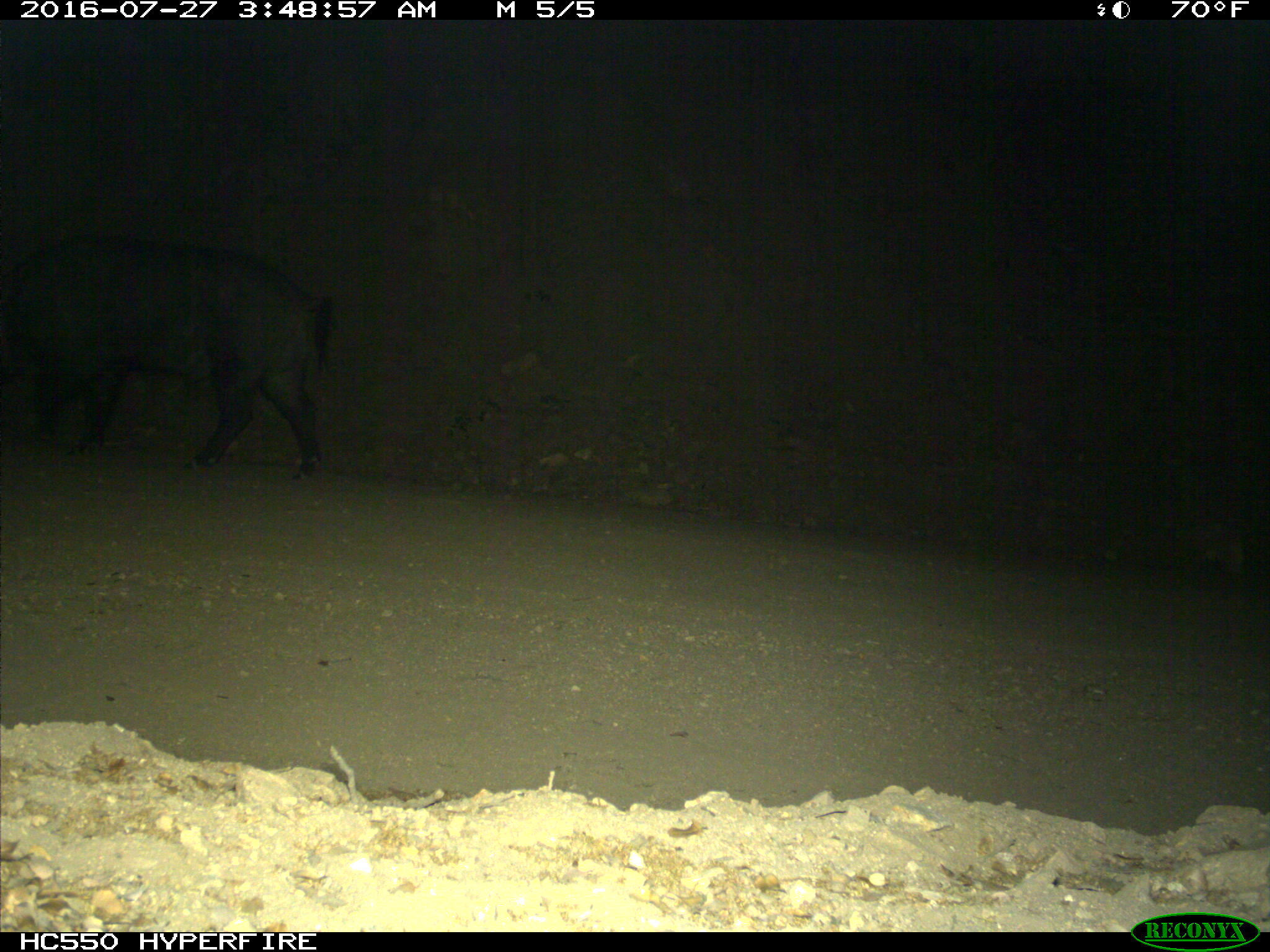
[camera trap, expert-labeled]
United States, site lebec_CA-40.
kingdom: Animalia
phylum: Chordata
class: Mammalia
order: Artiodactyla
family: Suidae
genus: Sus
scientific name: Sus scrofa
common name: wild boar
Sus scrofa (wild boar).